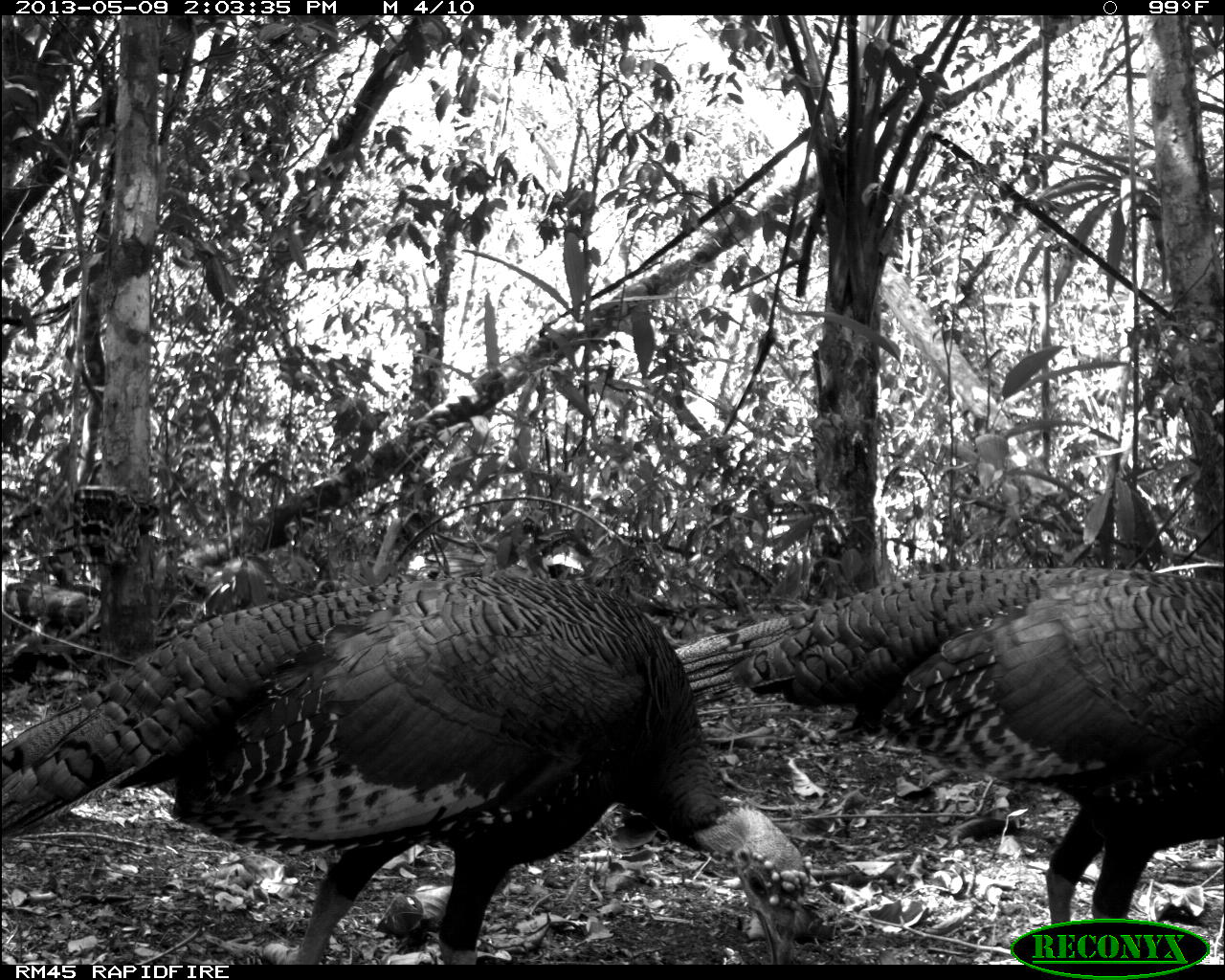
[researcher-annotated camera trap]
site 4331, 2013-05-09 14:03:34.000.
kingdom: Animalia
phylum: Chordata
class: Aves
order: Galliformes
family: Phasianidae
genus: Meleagris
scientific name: Meleagris ocellata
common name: ocellated turkey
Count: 1.